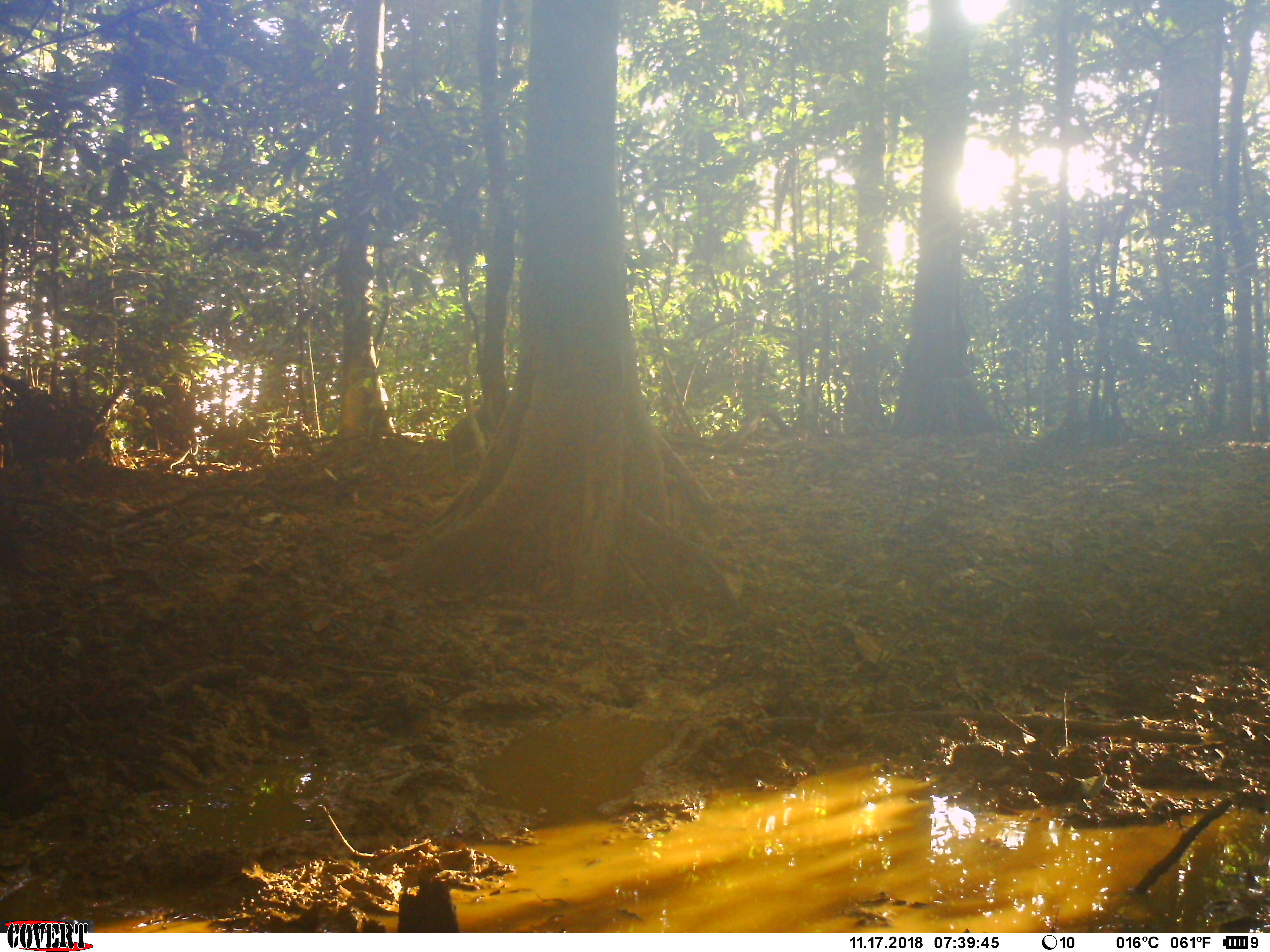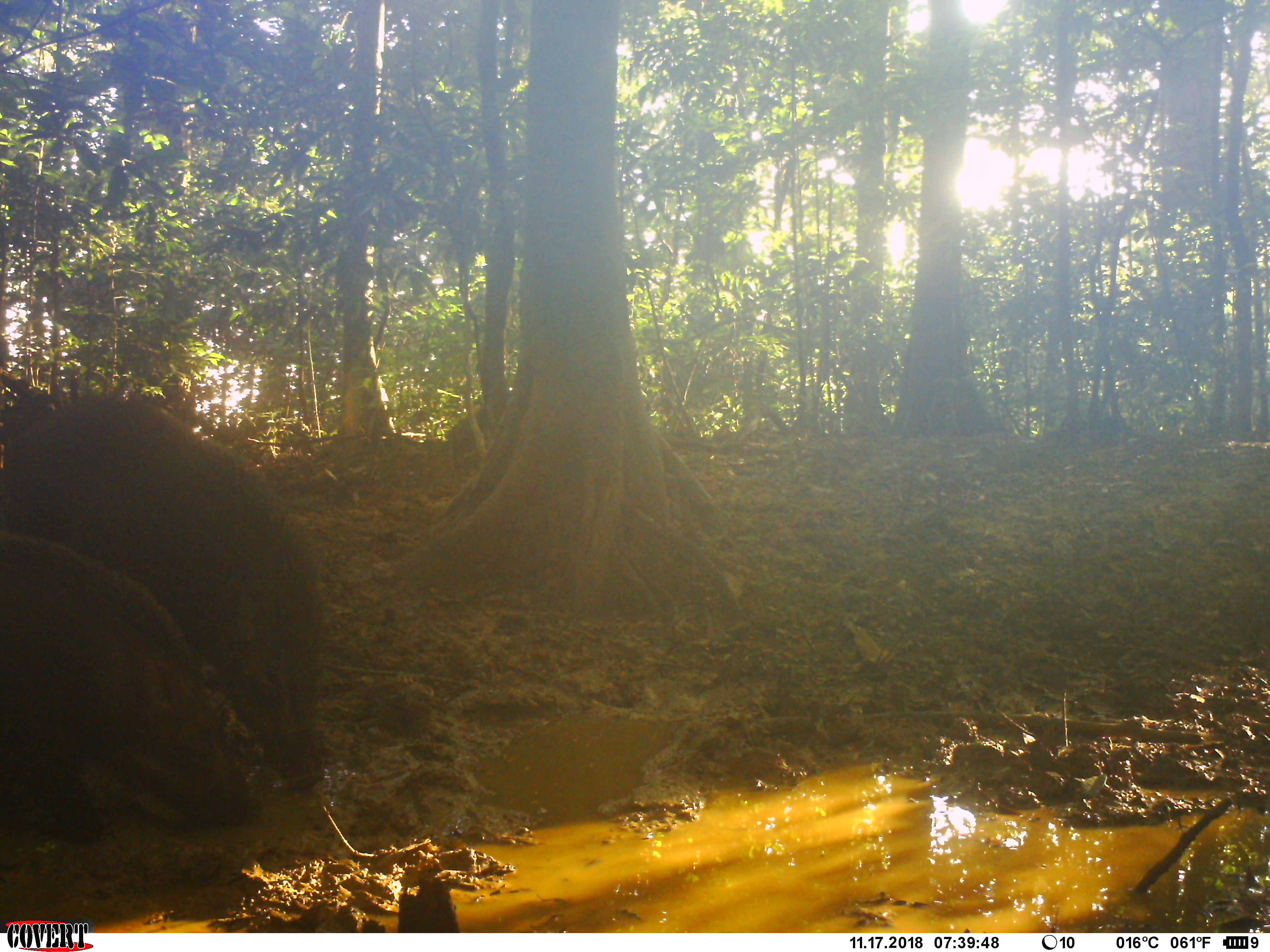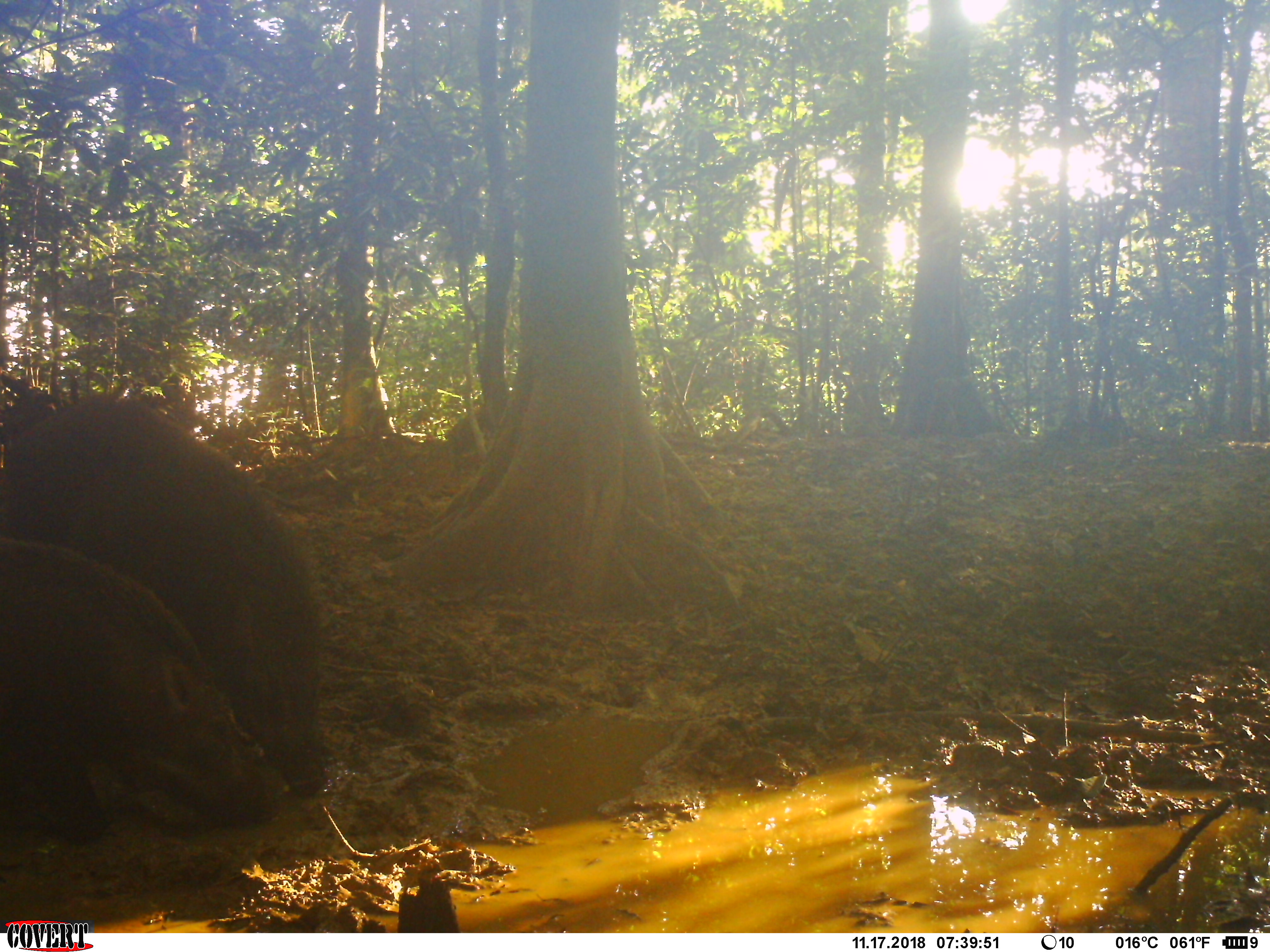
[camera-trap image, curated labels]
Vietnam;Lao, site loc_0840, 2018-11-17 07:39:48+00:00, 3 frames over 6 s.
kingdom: Animalia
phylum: Chordata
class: Mammalia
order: Artiodactyla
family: Suidae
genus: Sus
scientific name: Sus scrofa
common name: eurasian wild pig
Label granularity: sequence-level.